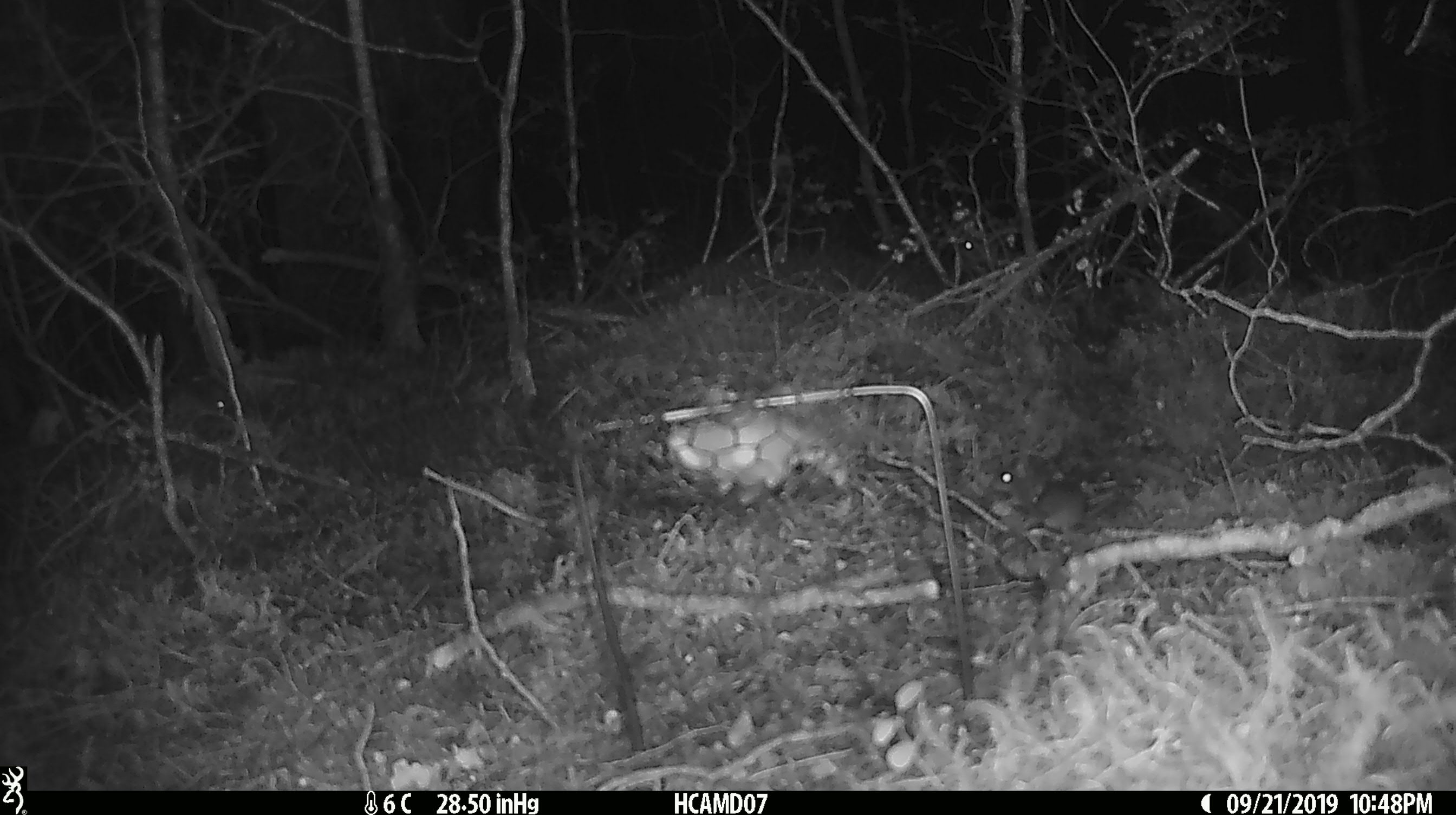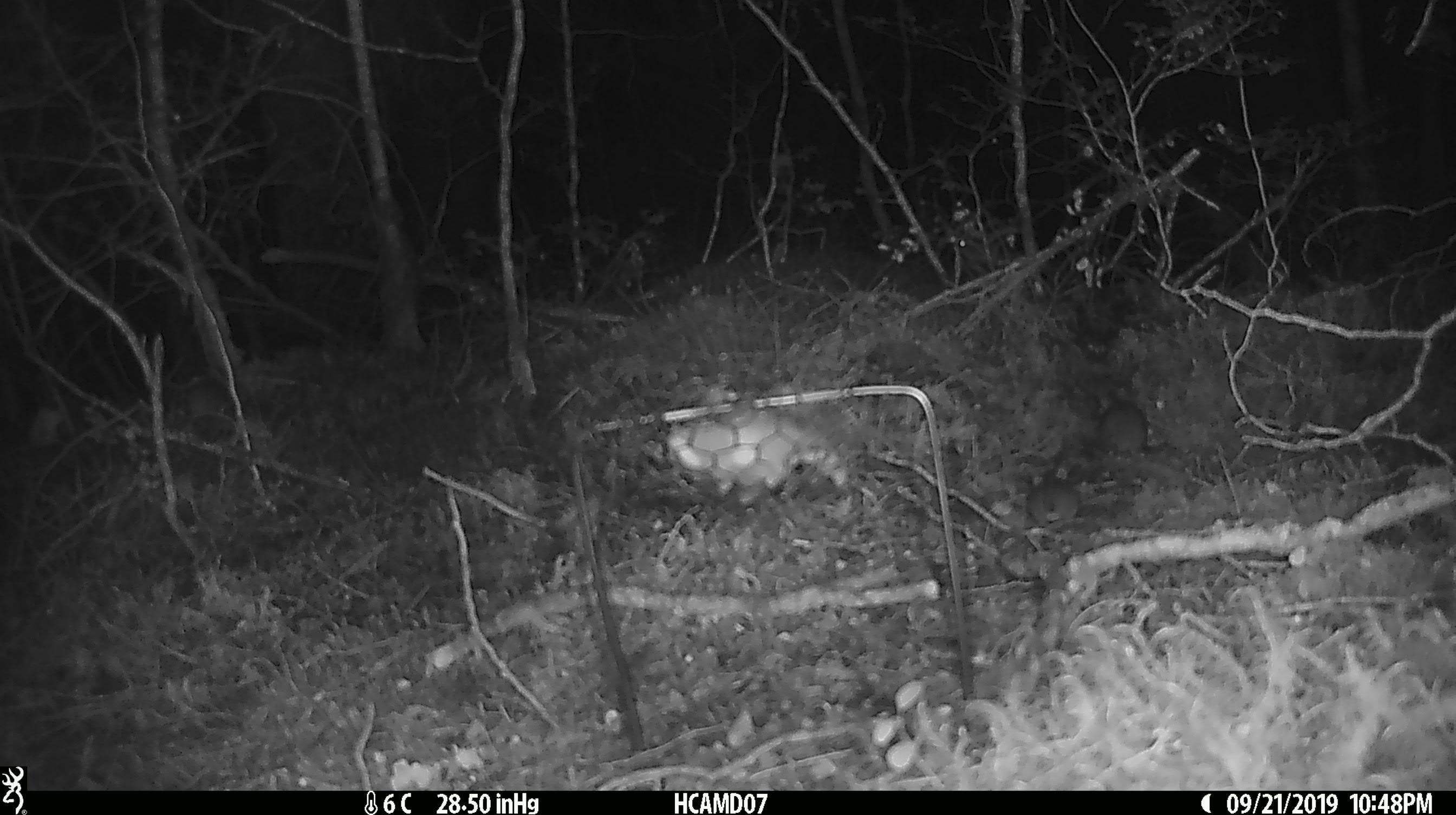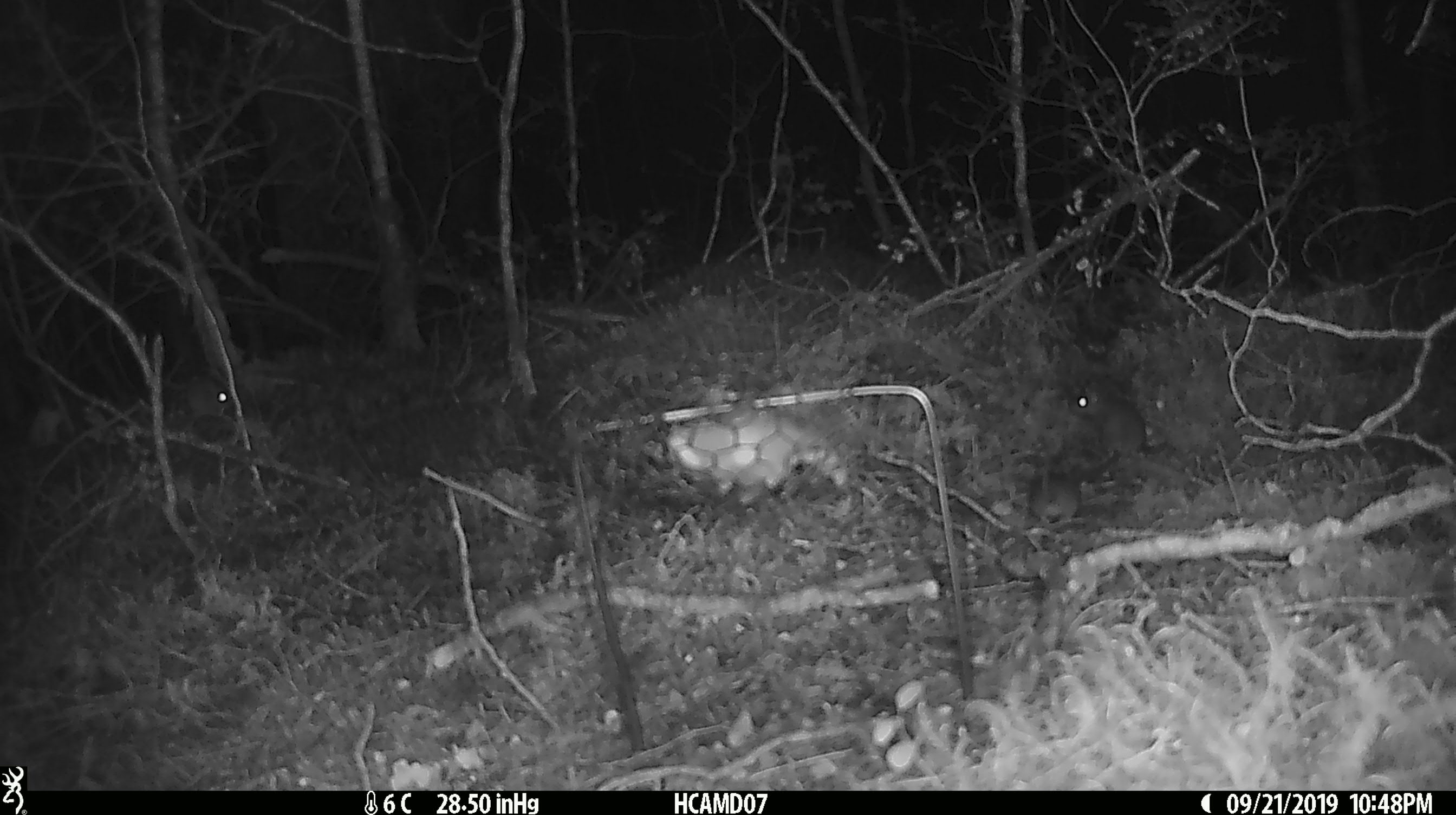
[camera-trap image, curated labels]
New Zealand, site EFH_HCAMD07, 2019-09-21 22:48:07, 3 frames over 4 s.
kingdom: Animalia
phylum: Chordata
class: Mammalia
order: Rodentia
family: Muridae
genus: Mus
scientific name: Mus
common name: mouse